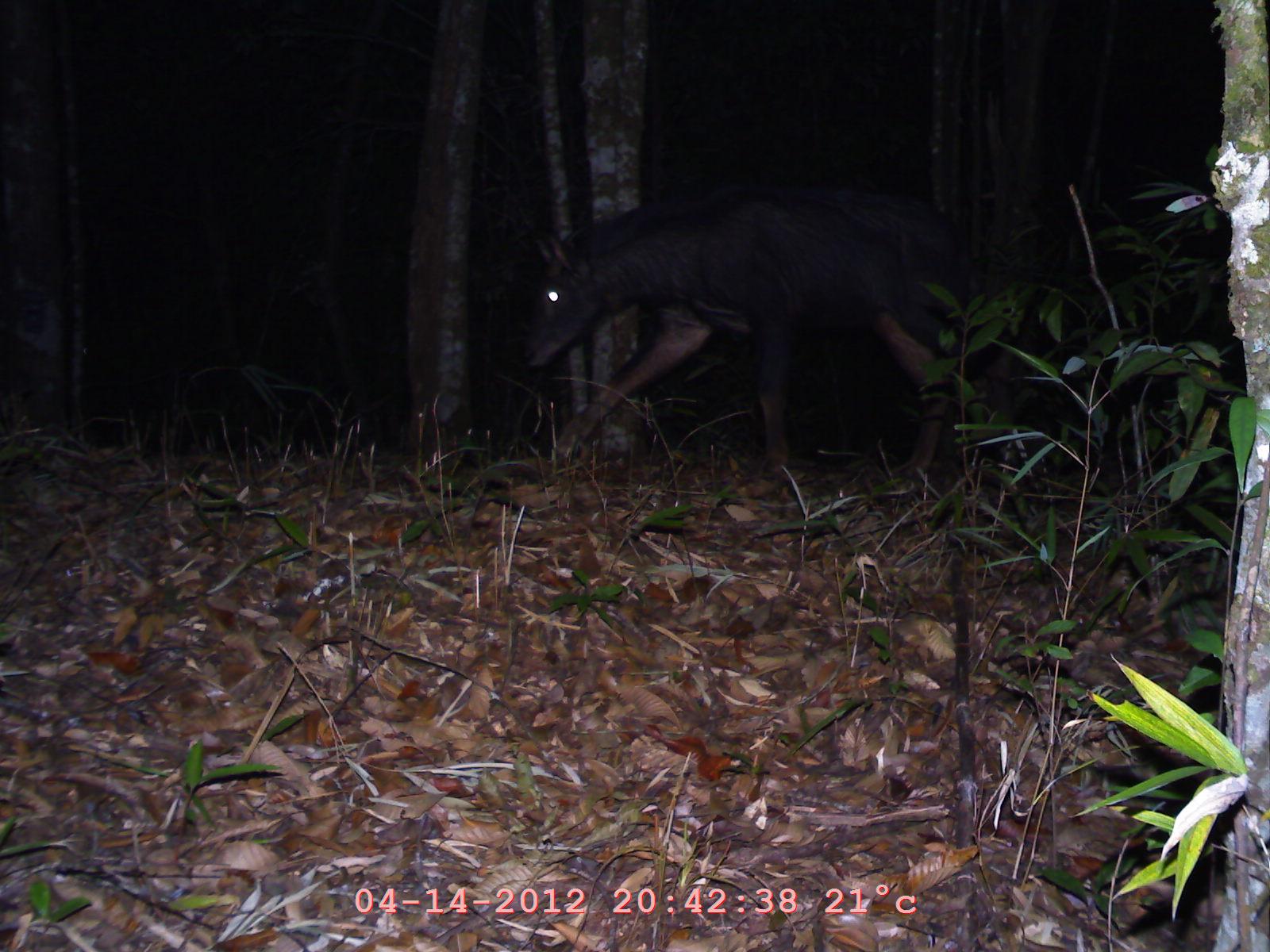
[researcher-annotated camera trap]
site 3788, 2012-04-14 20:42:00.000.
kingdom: Animalia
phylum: Chordata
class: Mammalia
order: Artiodactyla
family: Bovidae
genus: Capricornis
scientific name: Capricornis sumatraensis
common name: chinese serow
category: capricornis milneedwardsii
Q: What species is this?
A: Capricornis milneedwardsii (chinese serow) (Capricornis sumatraensis).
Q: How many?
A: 1.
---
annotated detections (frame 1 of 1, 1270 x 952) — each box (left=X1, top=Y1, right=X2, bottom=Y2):
capricornis milneedwardsii: (left=514, top=165, right=995, bottom=487)